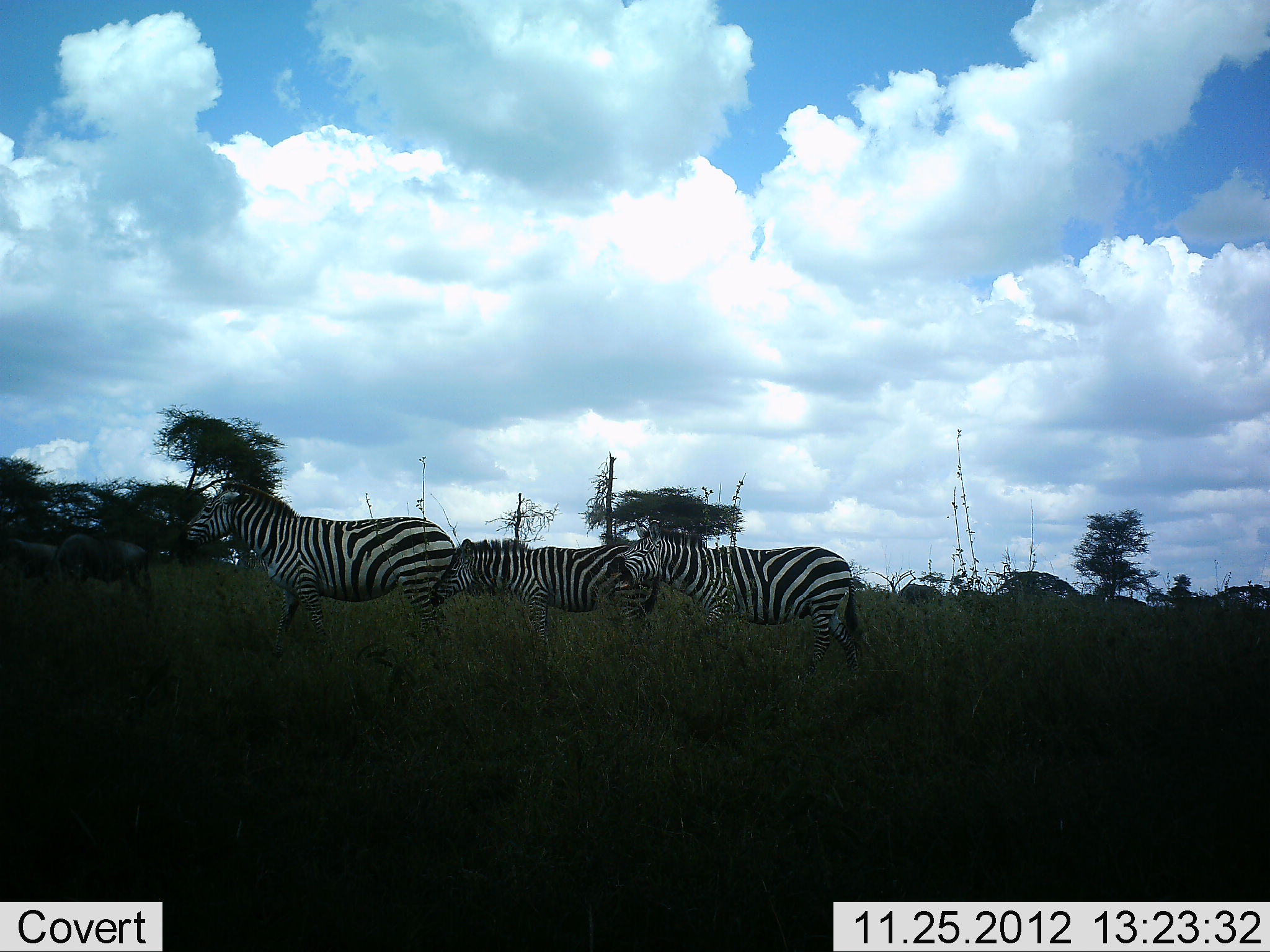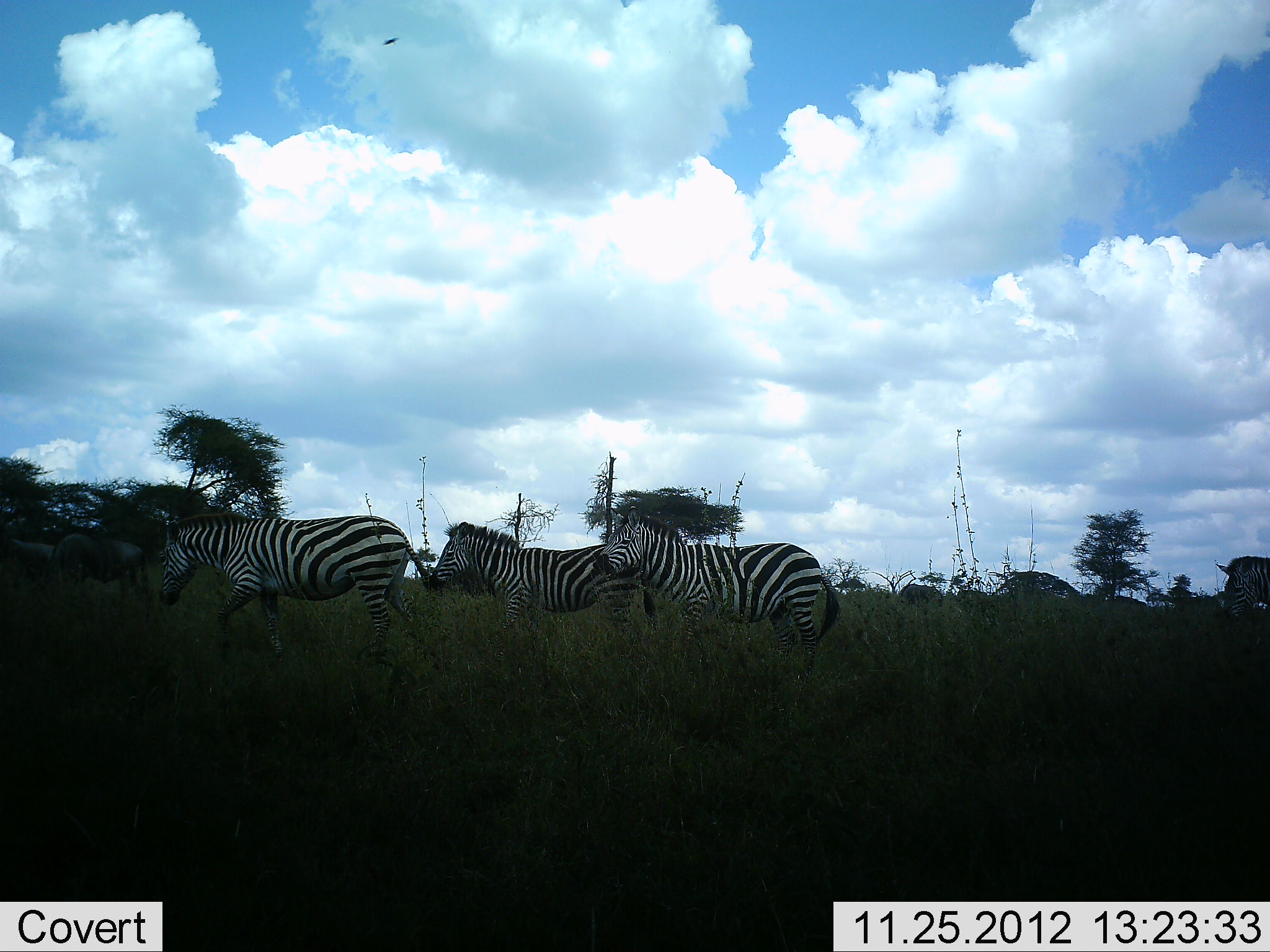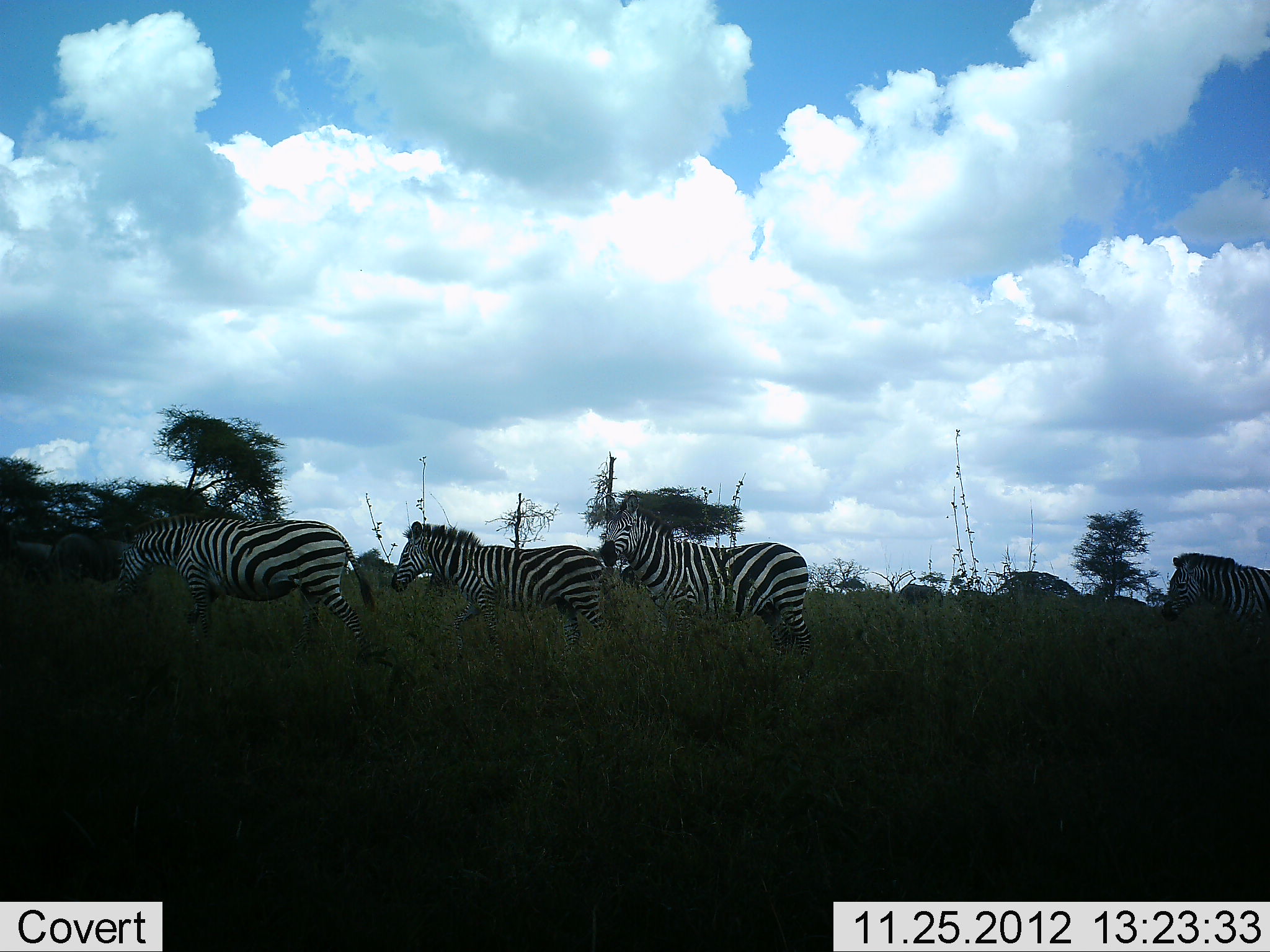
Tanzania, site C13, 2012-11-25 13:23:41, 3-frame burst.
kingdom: Animalia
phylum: Chordata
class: Mammalia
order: Artiodactyla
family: Bovidae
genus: Connochaetes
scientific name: Connochaetes taurinus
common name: blue wildebeest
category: wildebeest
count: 2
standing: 60%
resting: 0%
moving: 20%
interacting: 0%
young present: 0%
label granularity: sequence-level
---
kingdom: Animalia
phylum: Chordata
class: Mammalia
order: Perissodactyla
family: Equidae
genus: Equus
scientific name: Equus quagga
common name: plains zebra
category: zebra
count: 4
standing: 6%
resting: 0%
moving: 100%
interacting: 0%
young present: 6%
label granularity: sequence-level